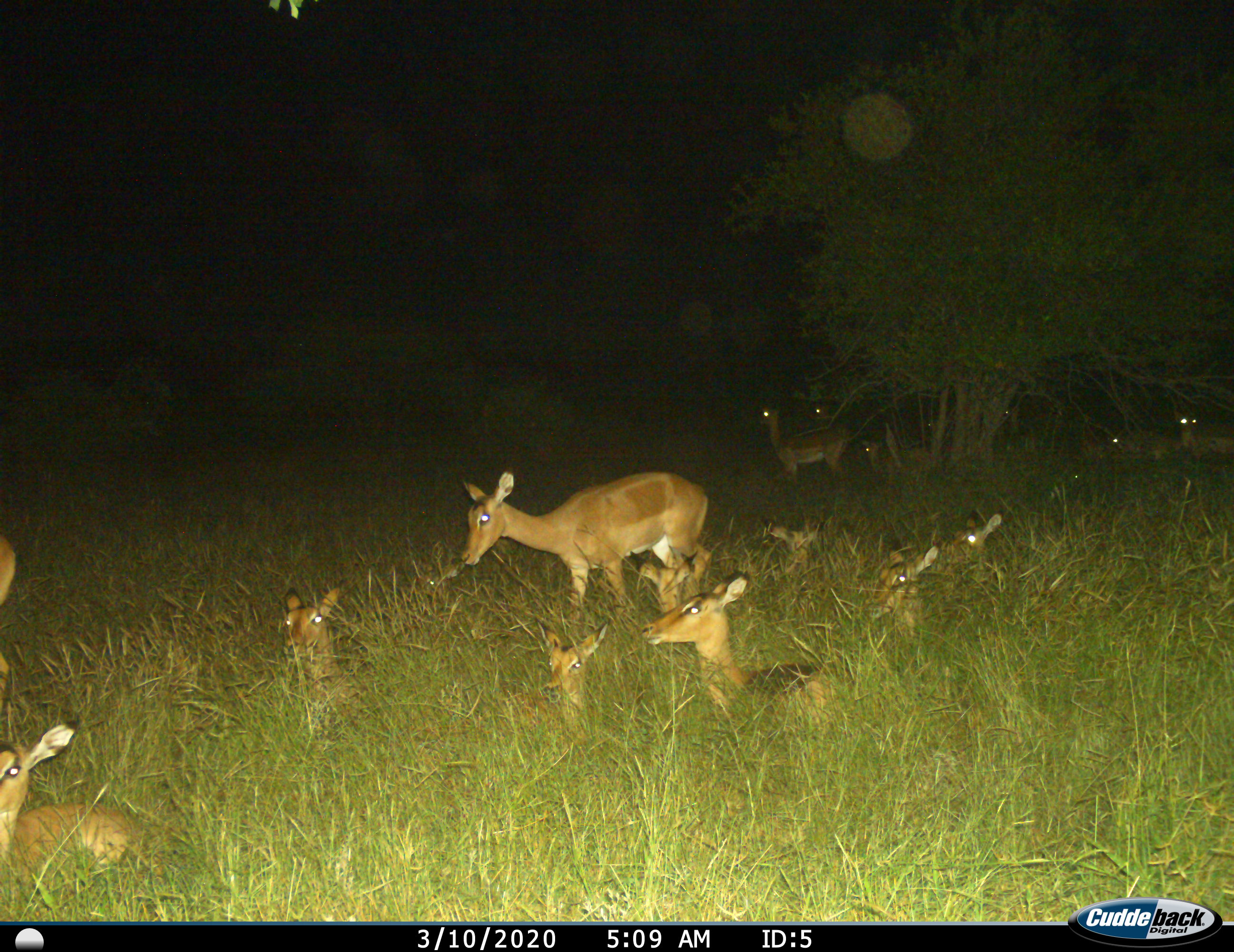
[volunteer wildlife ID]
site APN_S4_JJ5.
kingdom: Animalia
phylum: Chordata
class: Mammalia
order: Artiodactyla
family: Bovidae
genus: Aepyceros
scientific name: Aepyceros melampus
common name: impala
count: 11-50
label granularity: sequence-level